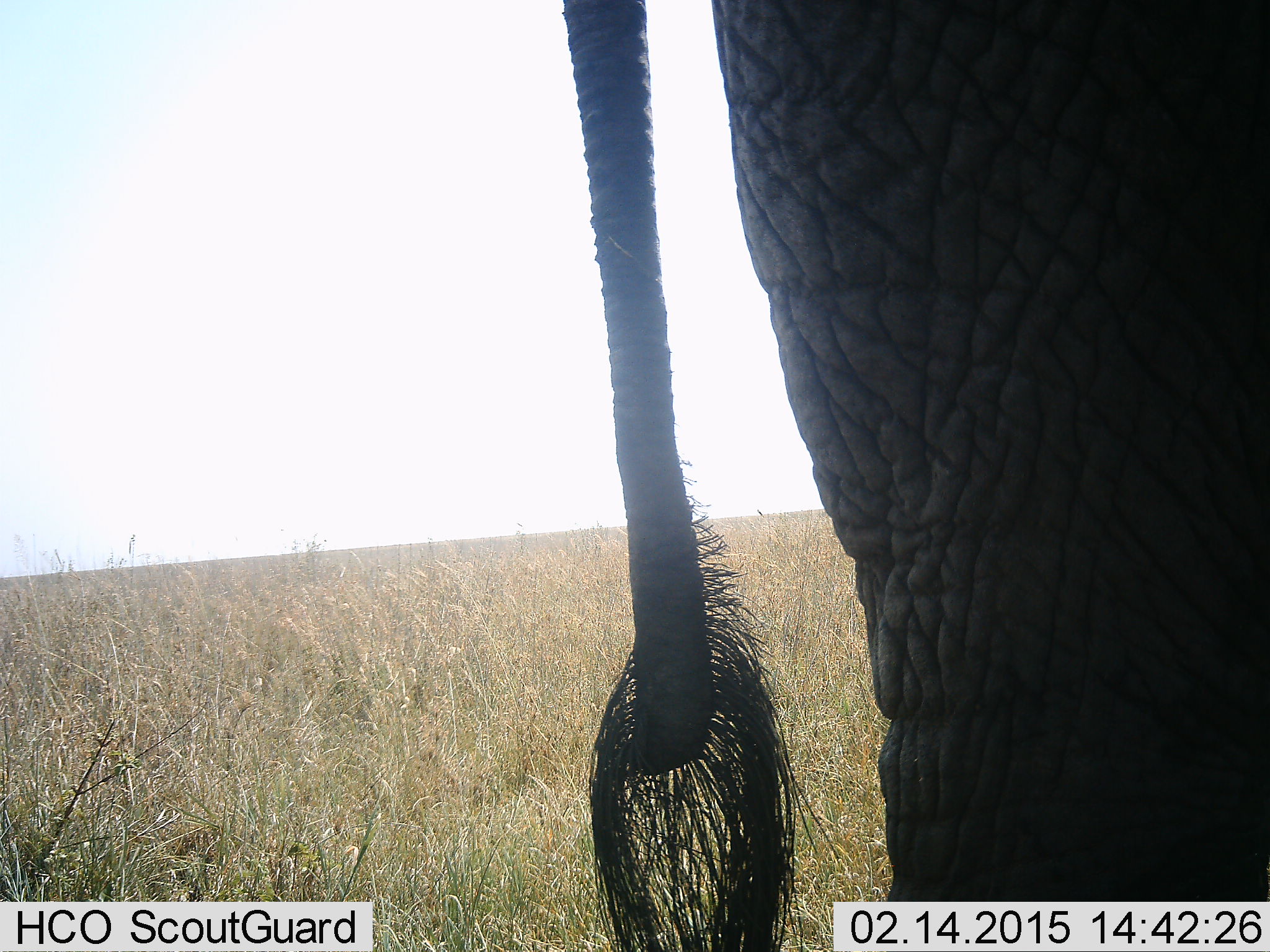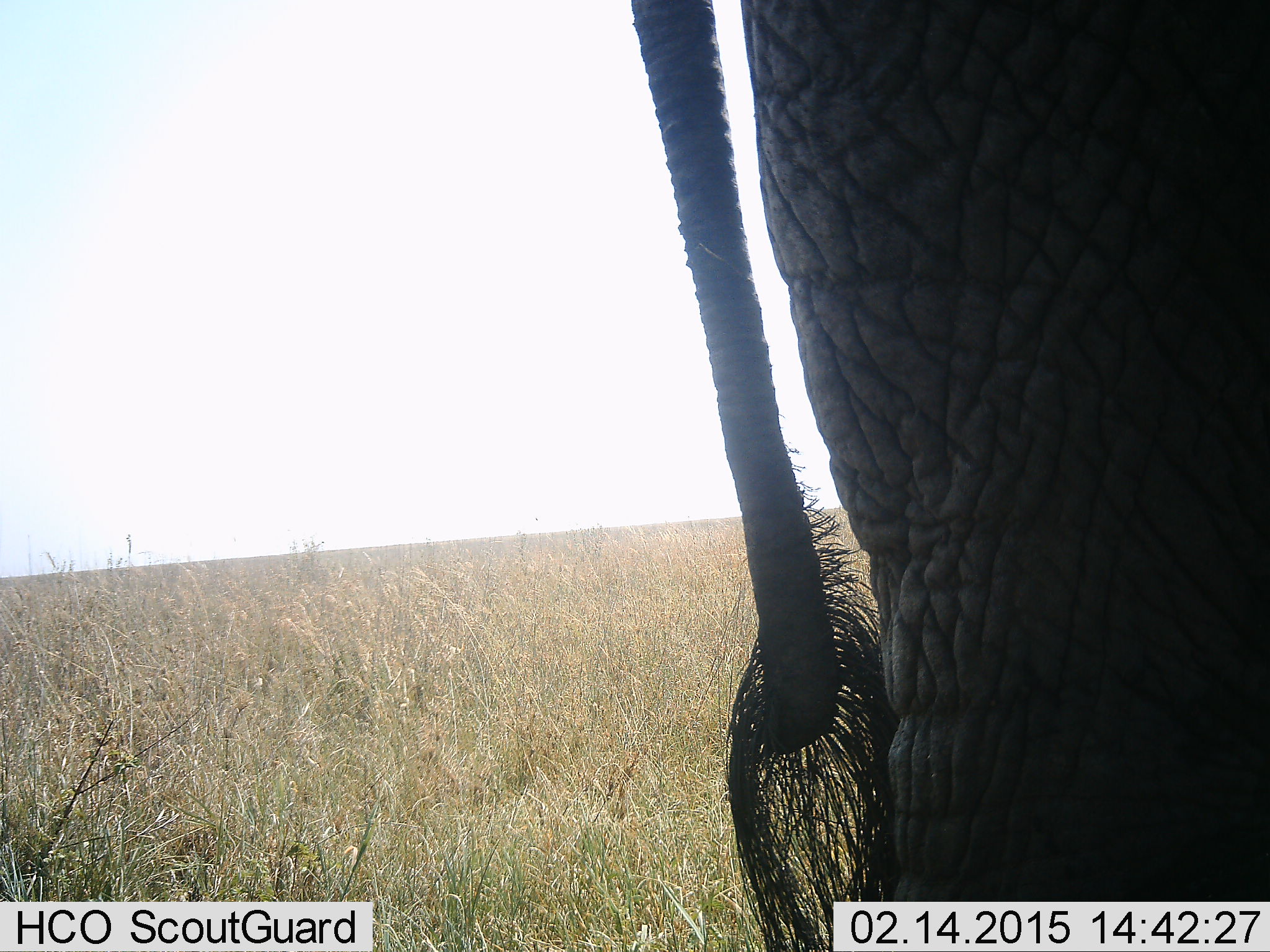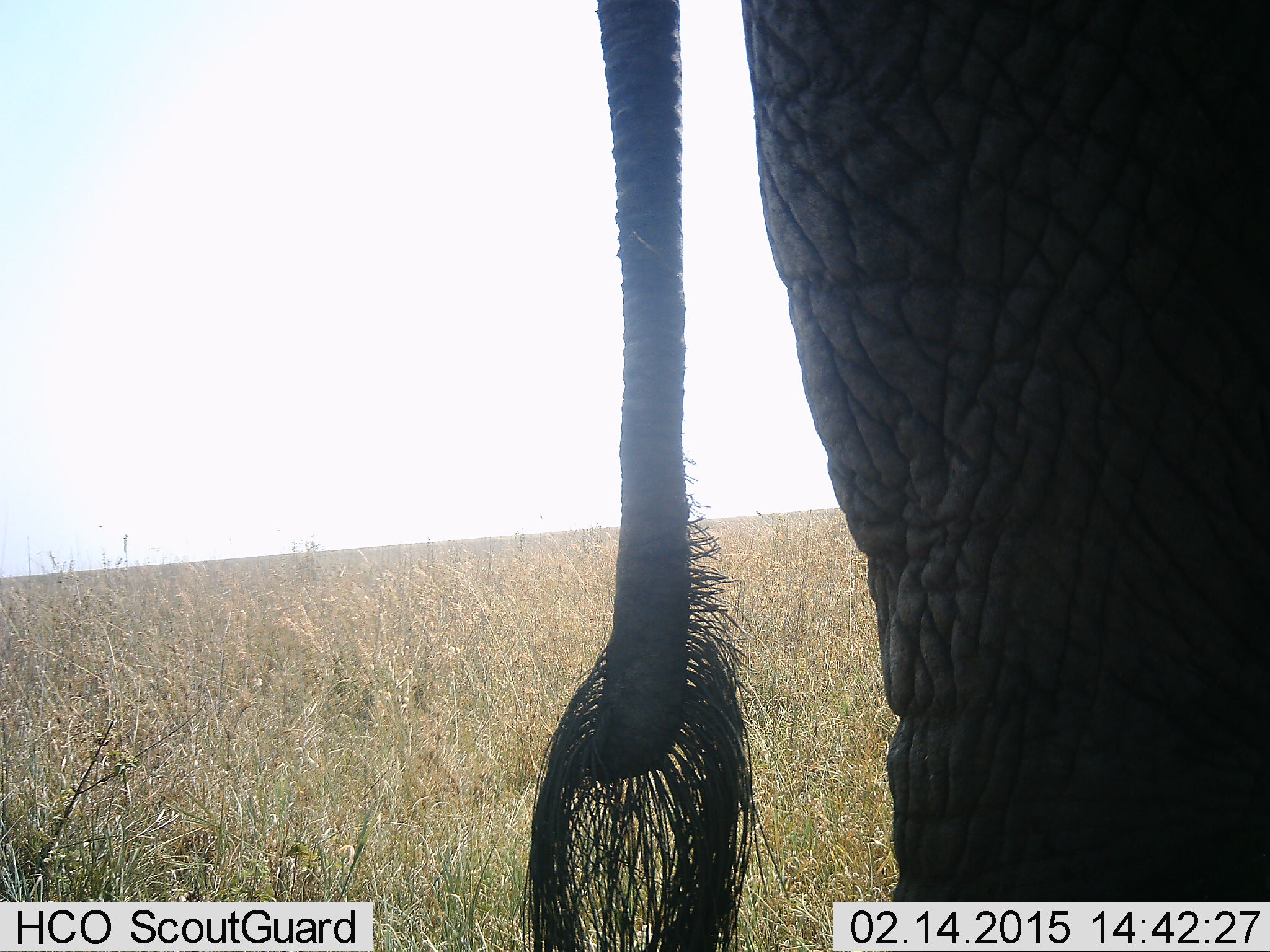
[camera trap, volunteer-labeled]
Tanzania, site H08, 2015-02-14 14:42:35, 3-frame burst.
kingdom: Animalia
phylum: Chordata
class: Mammalia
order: Proboscidea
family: Elephantidae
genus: Loxodonta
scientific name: Loxodonta africana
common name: african bush elephant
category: elephant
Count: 1.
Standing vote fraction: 80%.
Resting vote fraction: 0%.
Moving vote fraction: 20%.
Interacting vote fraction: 10%.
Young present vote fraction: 0%.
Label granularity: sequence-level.